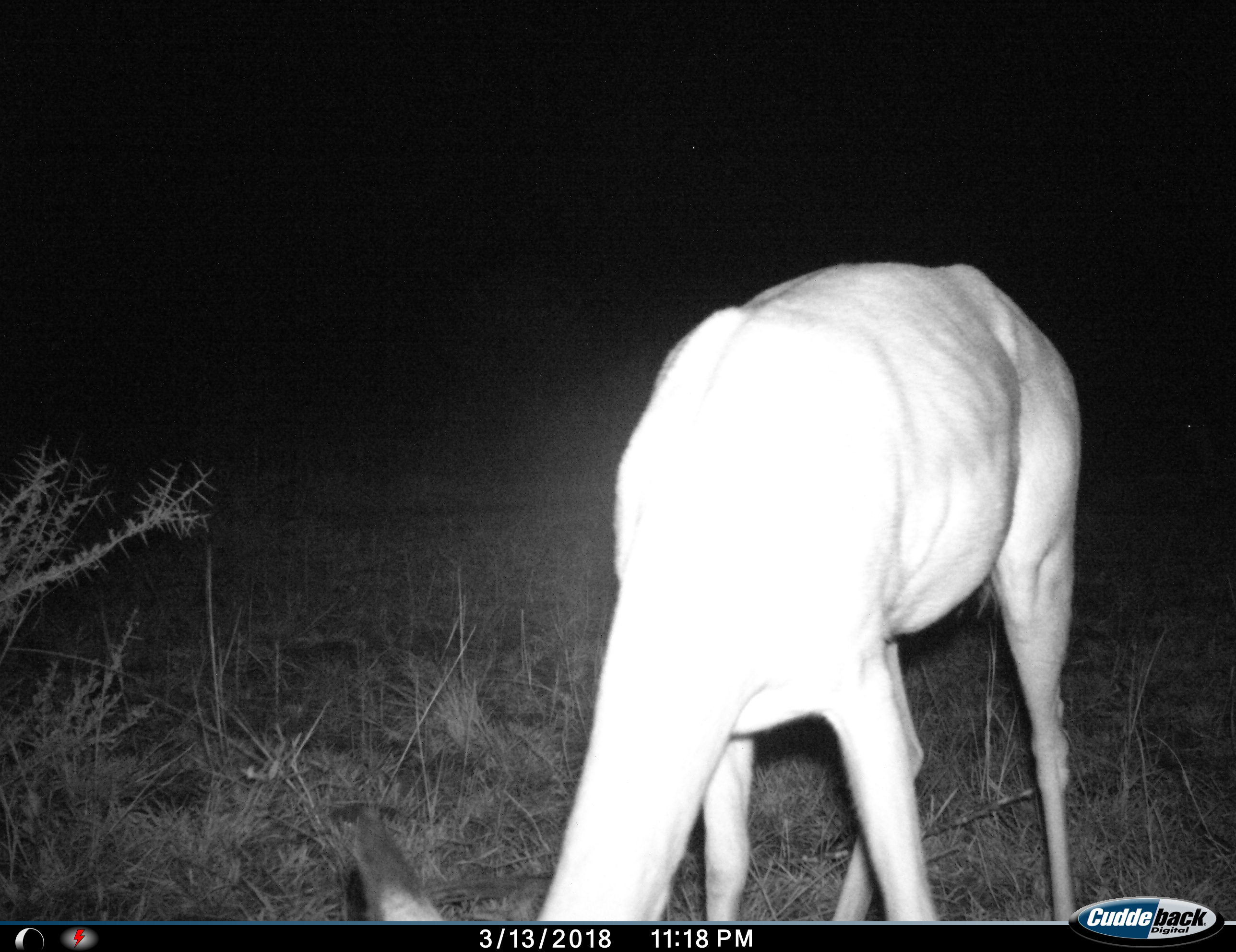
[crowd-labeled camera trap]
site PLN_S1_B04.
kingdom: Animalia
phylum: Chordata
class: Mammalia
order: Artiodactyla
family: Bovidae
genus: Aepyceros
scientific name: Aepyceros melampus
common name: impala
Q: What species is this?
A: Impala (Aepyceros melampus).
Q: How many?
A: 1.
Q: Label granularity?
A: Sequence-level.